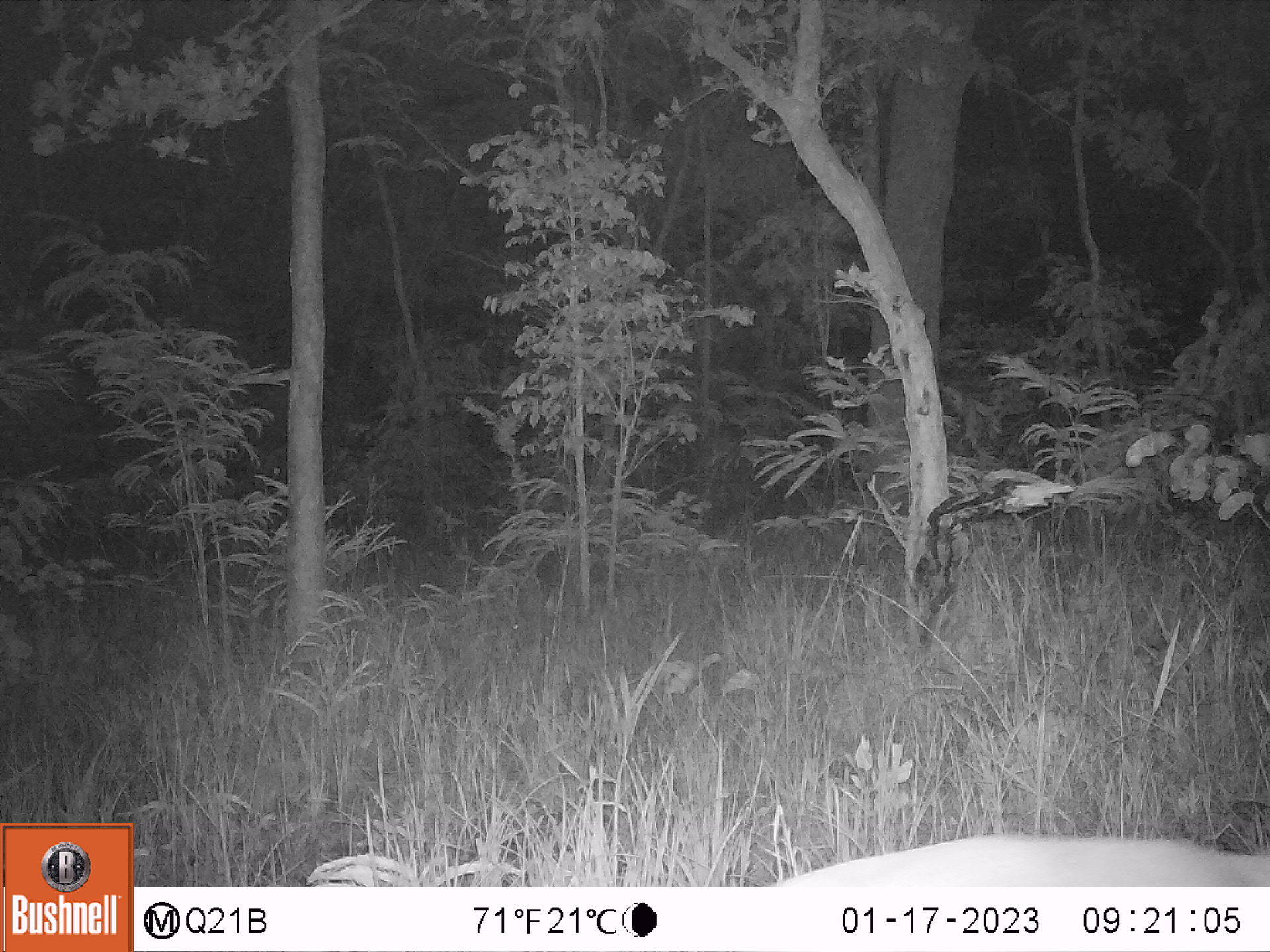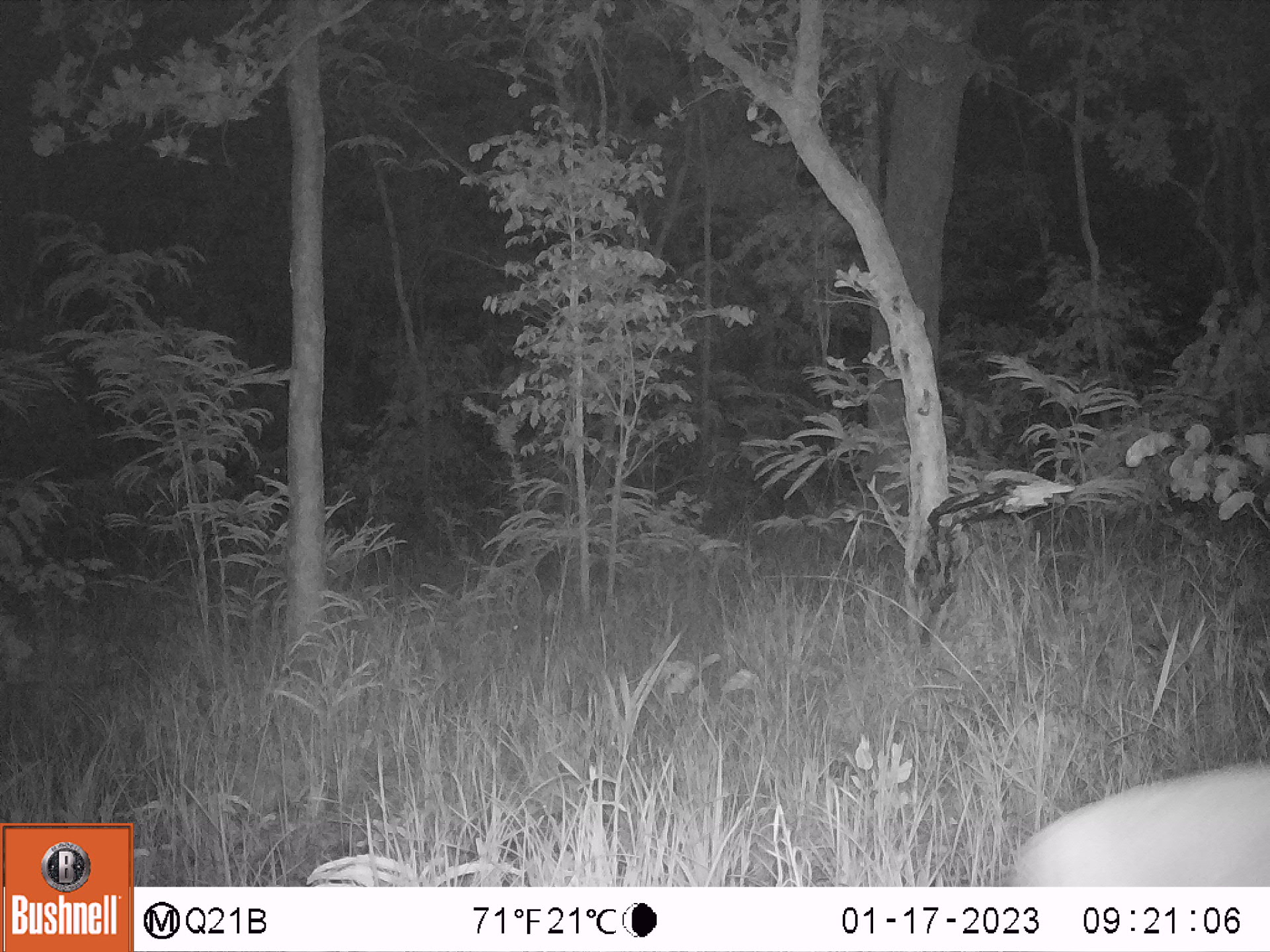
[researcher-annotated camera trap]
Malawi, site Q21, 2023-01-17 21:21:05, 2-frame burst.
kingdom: Animalia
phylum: Chordata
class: Mammalia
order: Artiodactyla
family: Bovidae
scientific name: Antilopinae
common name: small antelope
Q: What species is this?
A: Small antelope (Antilopinae).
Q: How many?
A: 1.